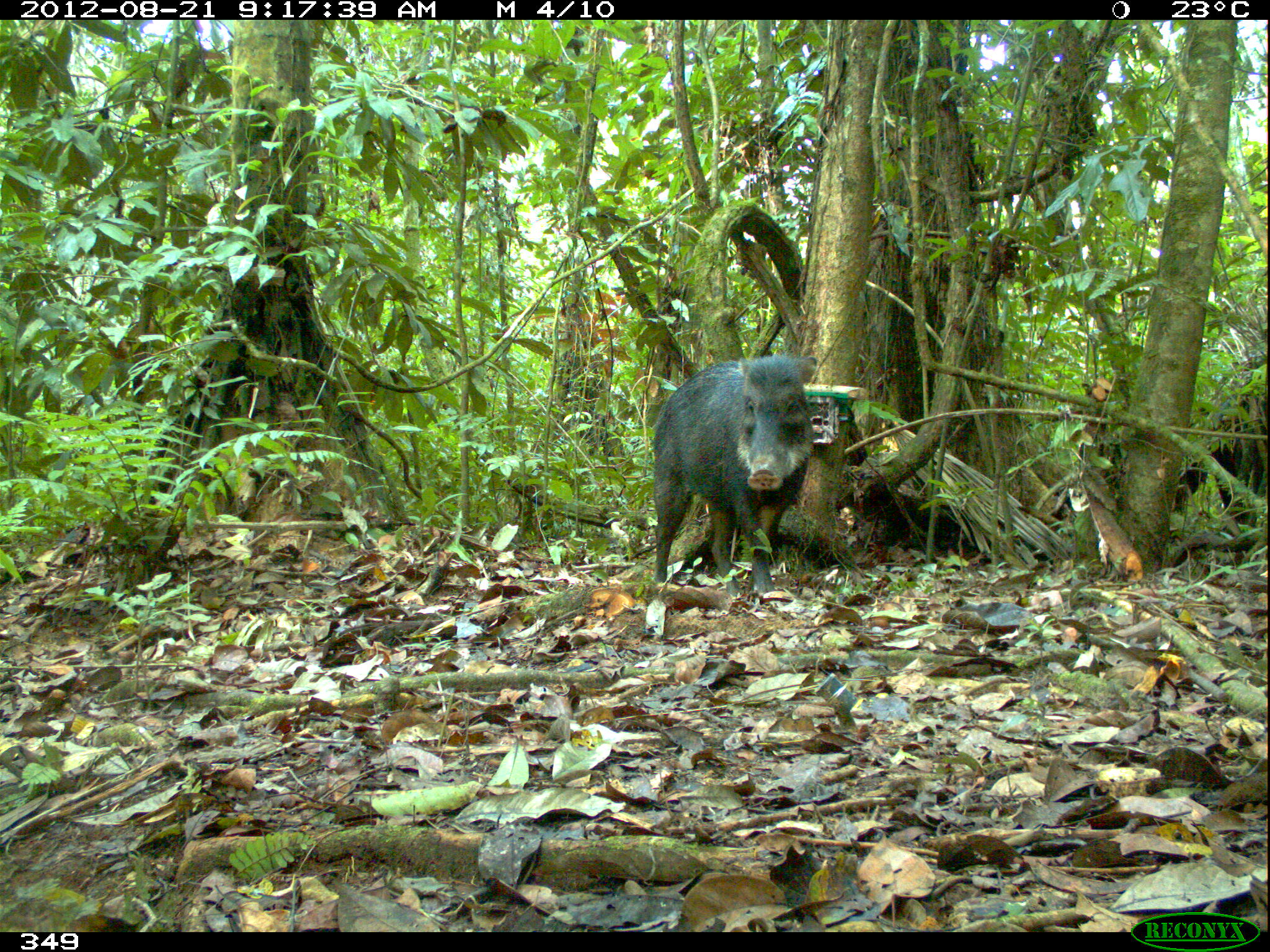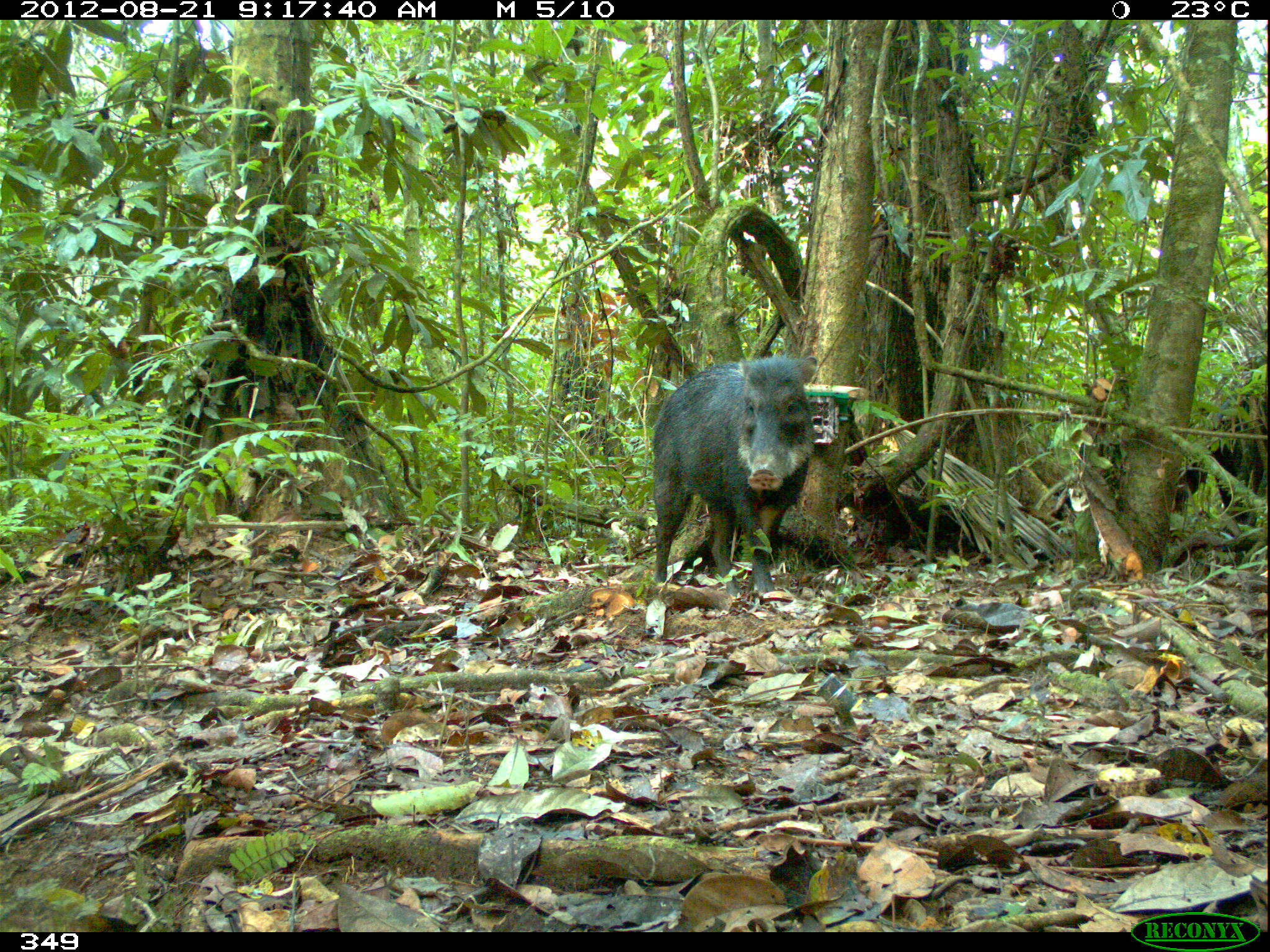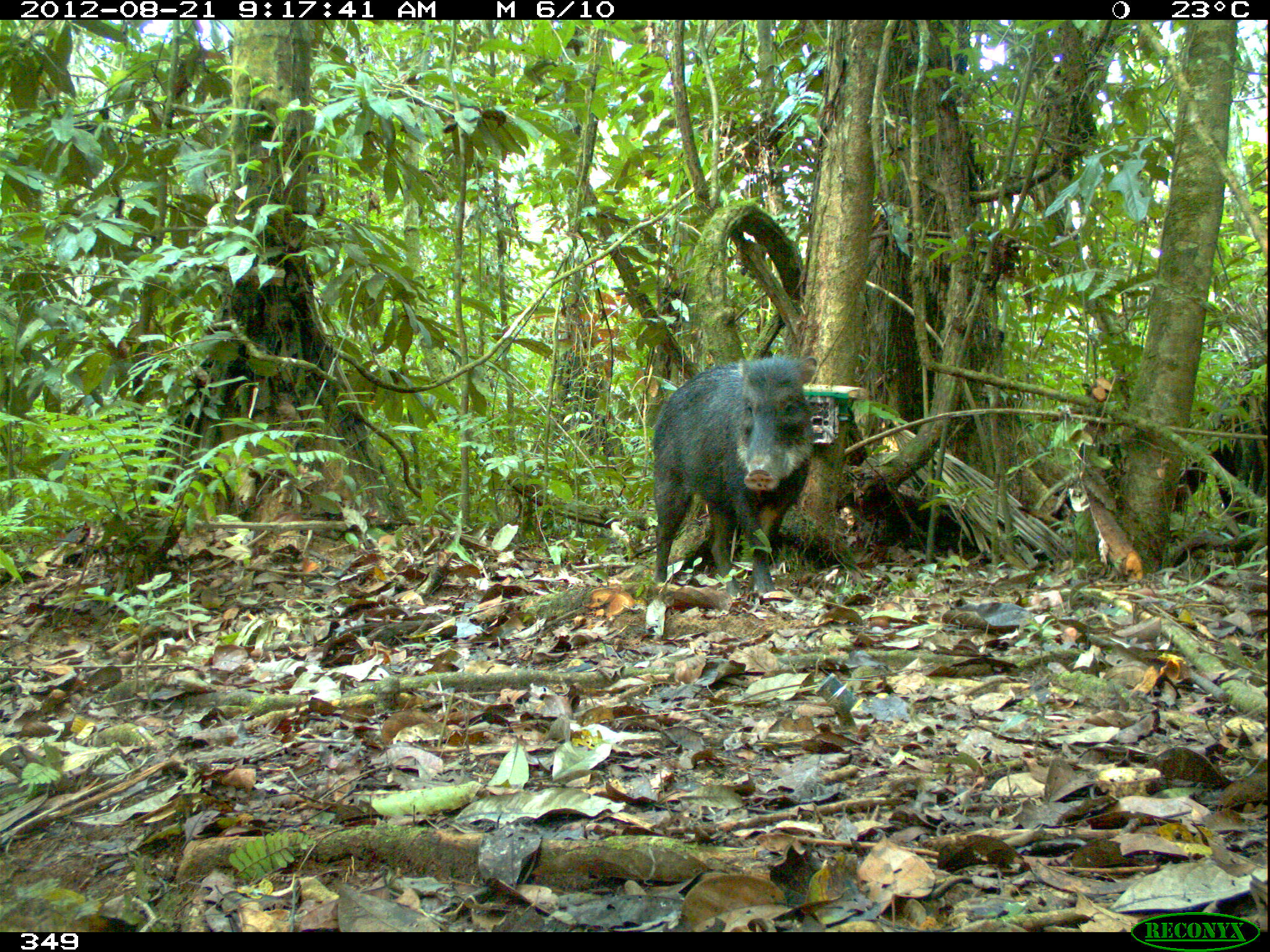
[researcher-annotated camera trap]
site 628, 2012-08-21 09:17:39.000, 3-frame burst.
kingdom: Animalia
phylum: Chordata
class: Mammalia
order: Artiodactyla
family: Tayassuidae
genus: Tayassu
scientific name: Tayassu pecari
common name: white-lipped peccary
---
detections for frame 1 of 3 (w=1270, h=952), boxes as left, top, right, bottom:
tayassu pecari: 650, 353, 817, 610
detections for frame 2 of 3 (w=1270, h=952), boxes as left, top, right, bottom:
tayassu pecari: 649, 354, 817, 605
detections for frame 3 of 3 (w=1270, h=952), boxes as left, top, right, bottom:
tayassu pecari: 649, 353, 815, 600